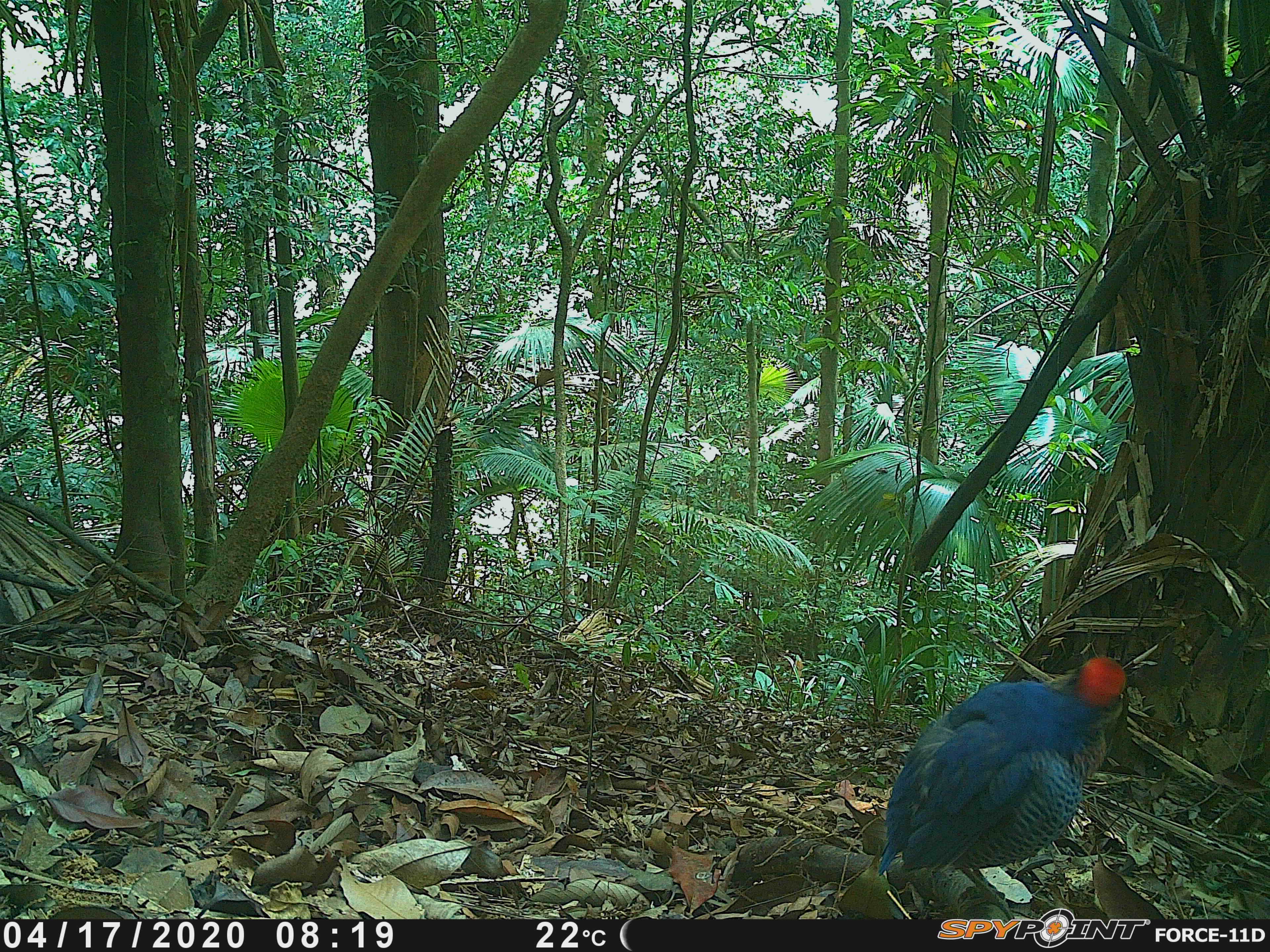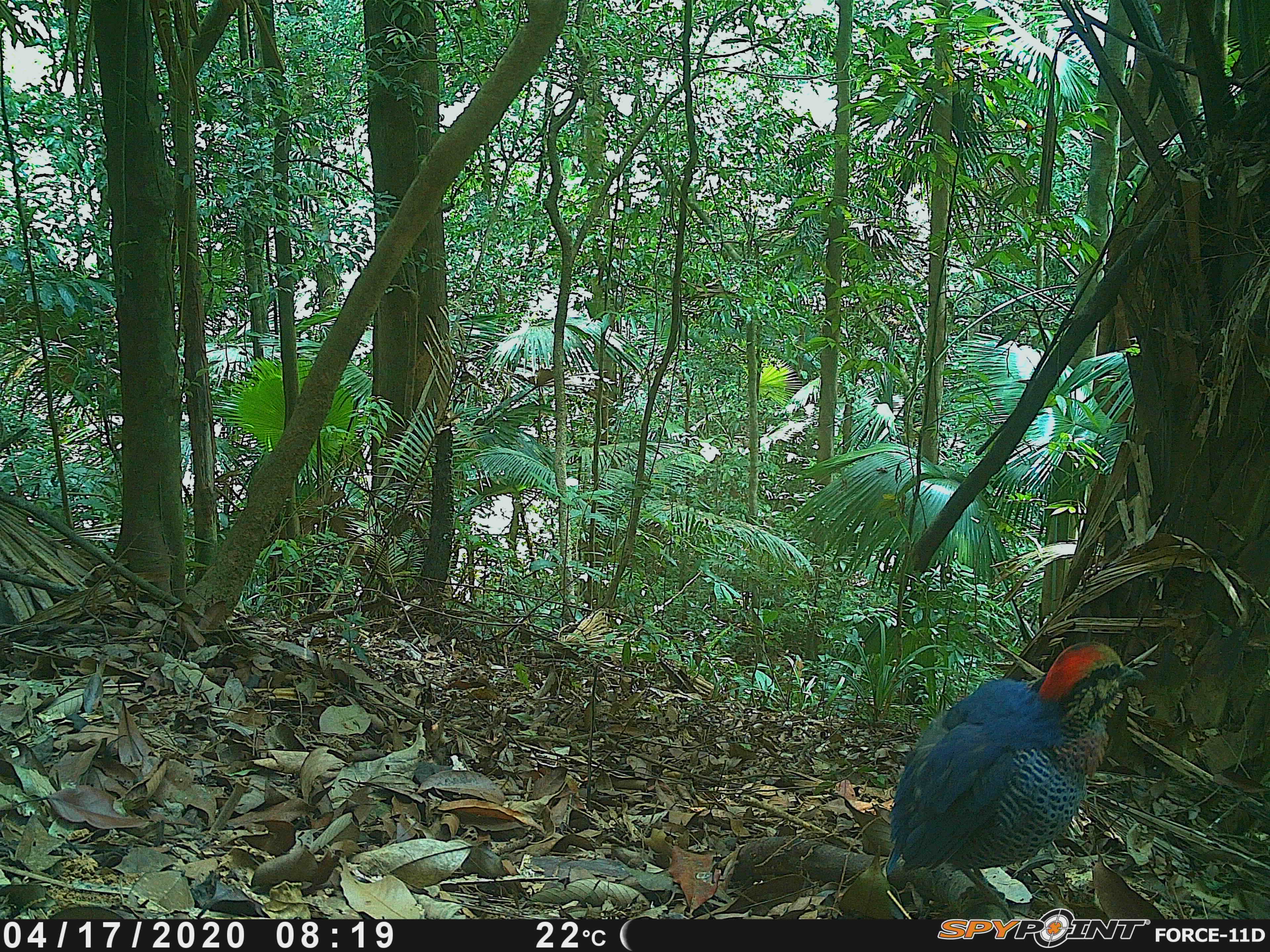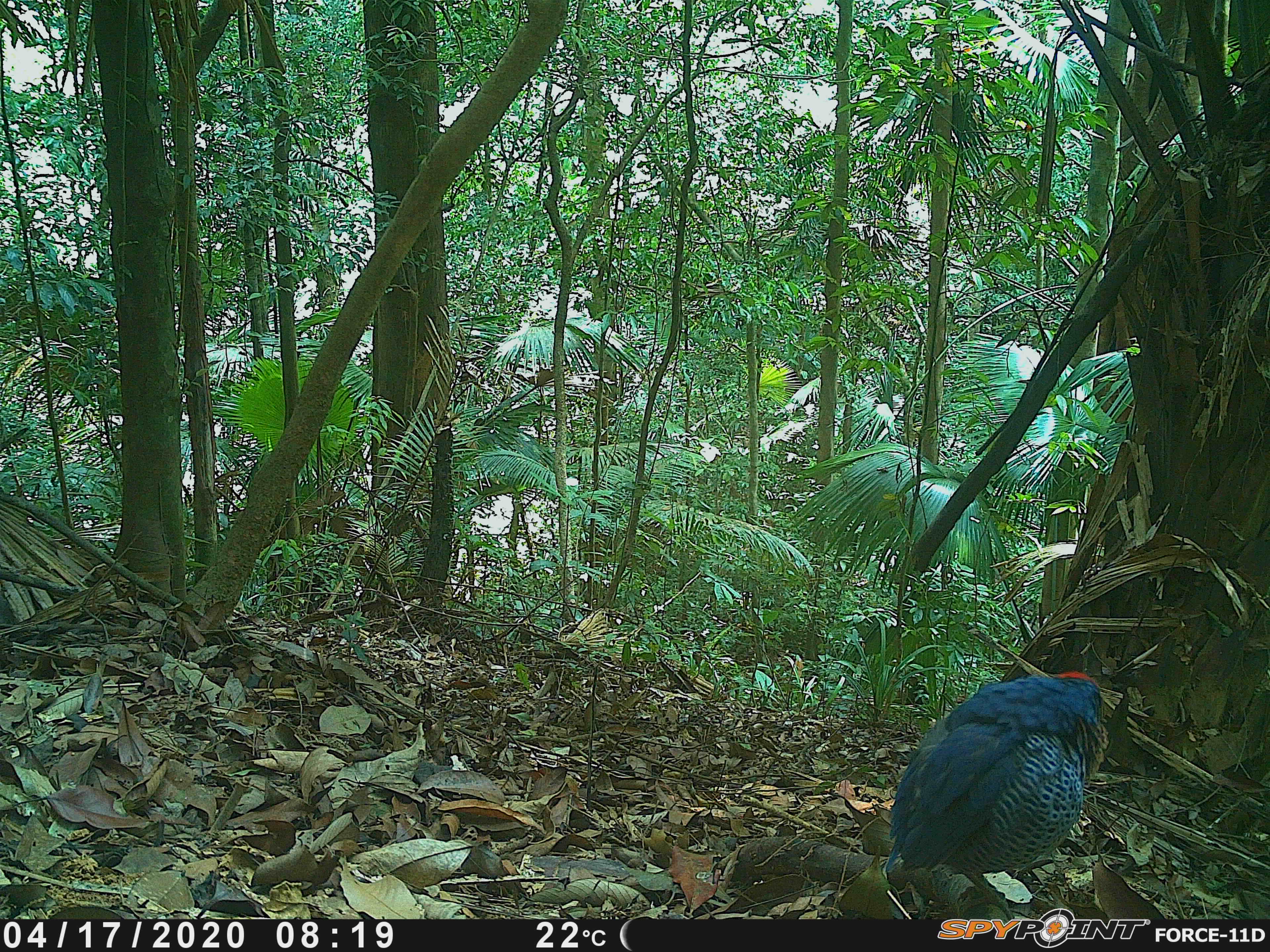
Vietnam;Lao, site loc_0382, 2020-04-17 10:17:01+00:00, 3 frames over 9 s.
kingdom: Animalia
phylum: Chordata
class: Aves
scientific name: Aves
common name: bird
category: unidentified bird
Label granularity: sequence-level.